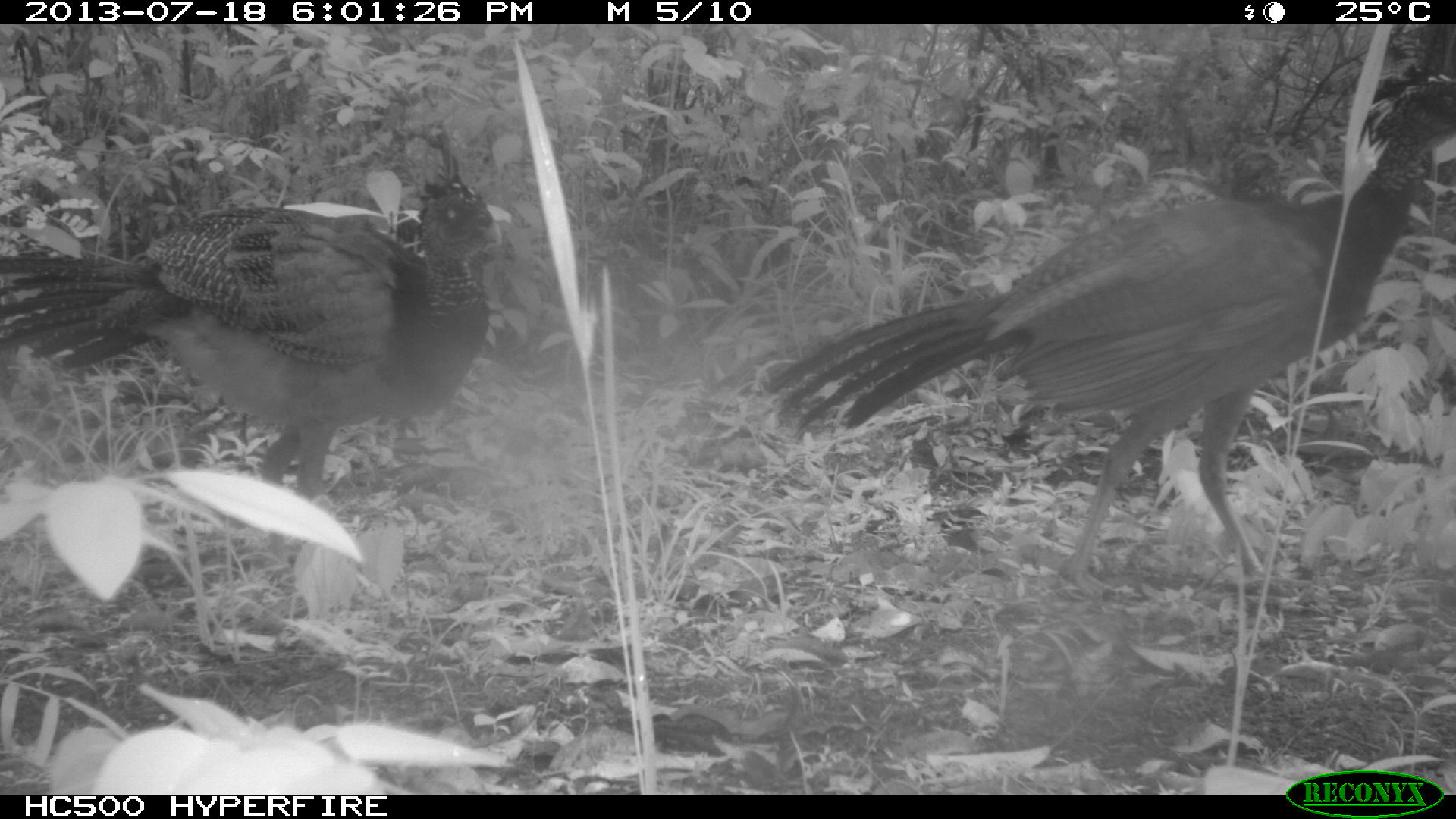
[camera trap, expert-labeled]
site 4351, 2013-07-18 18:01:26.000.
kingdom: Animalia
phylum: Chordata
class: Aves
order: Galliformes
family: Cracidae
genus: Crax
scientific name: Crax rubra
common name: great curassow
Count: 5.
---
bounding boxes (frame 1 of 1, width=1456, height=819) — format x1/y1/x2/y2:
crax rubra: 760/59/1454/597; 0/147/502/503